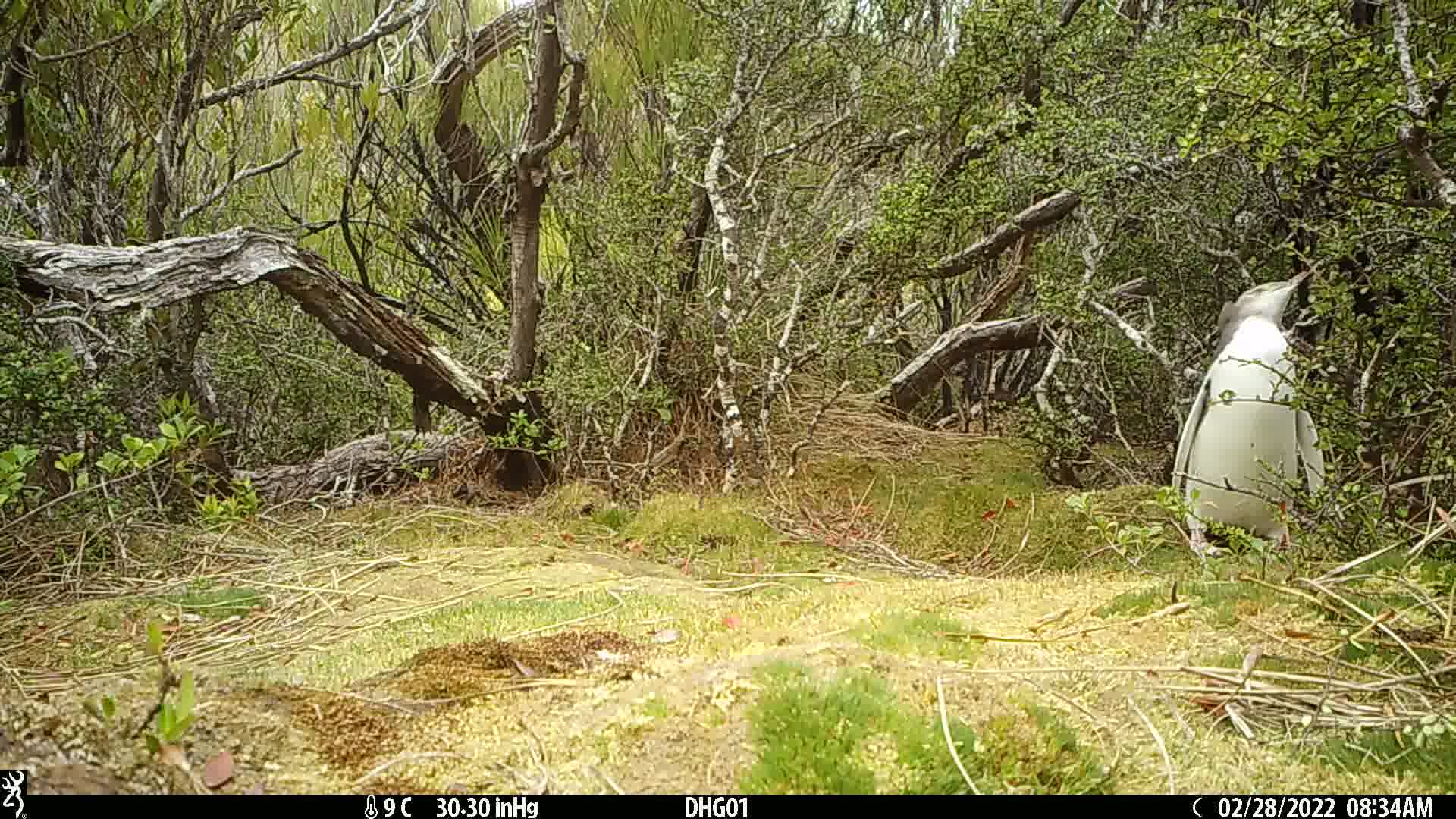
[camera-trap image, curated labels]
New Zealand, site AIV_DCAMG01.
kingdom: Animalia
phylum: Chordata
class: Aves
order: Sphenisciformes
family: Spheniscidae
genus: Megadyptes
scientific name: Megadyptes antipodes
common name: yellow-eyed penguin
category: yellow eyed penguin